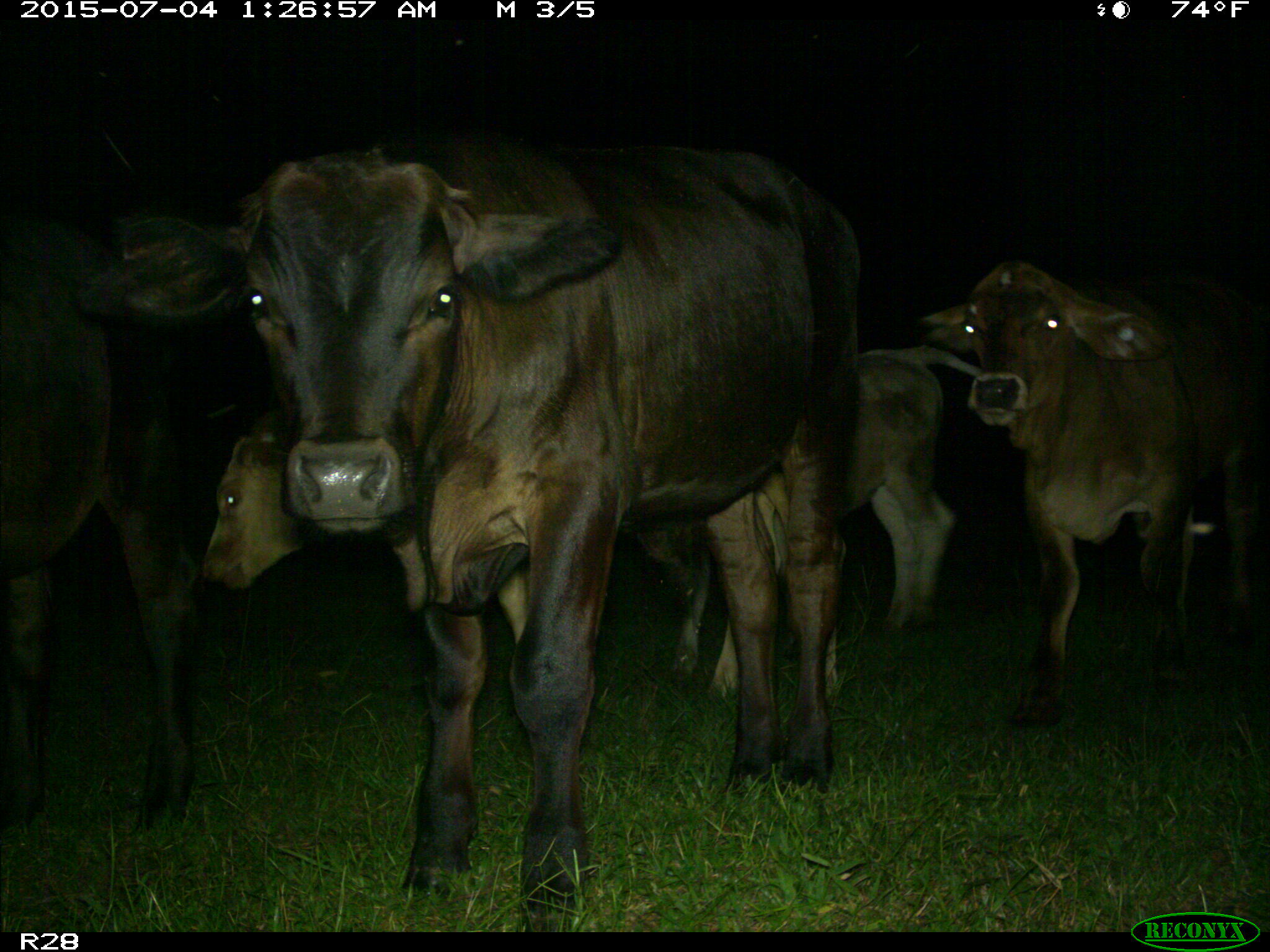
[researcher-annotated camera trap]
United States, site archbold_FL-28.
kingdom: Animalia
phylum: Chordata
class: Mammalia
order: Artiodactyla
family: Bovidae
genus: Bos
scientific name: Bos taurus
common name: domestic cow